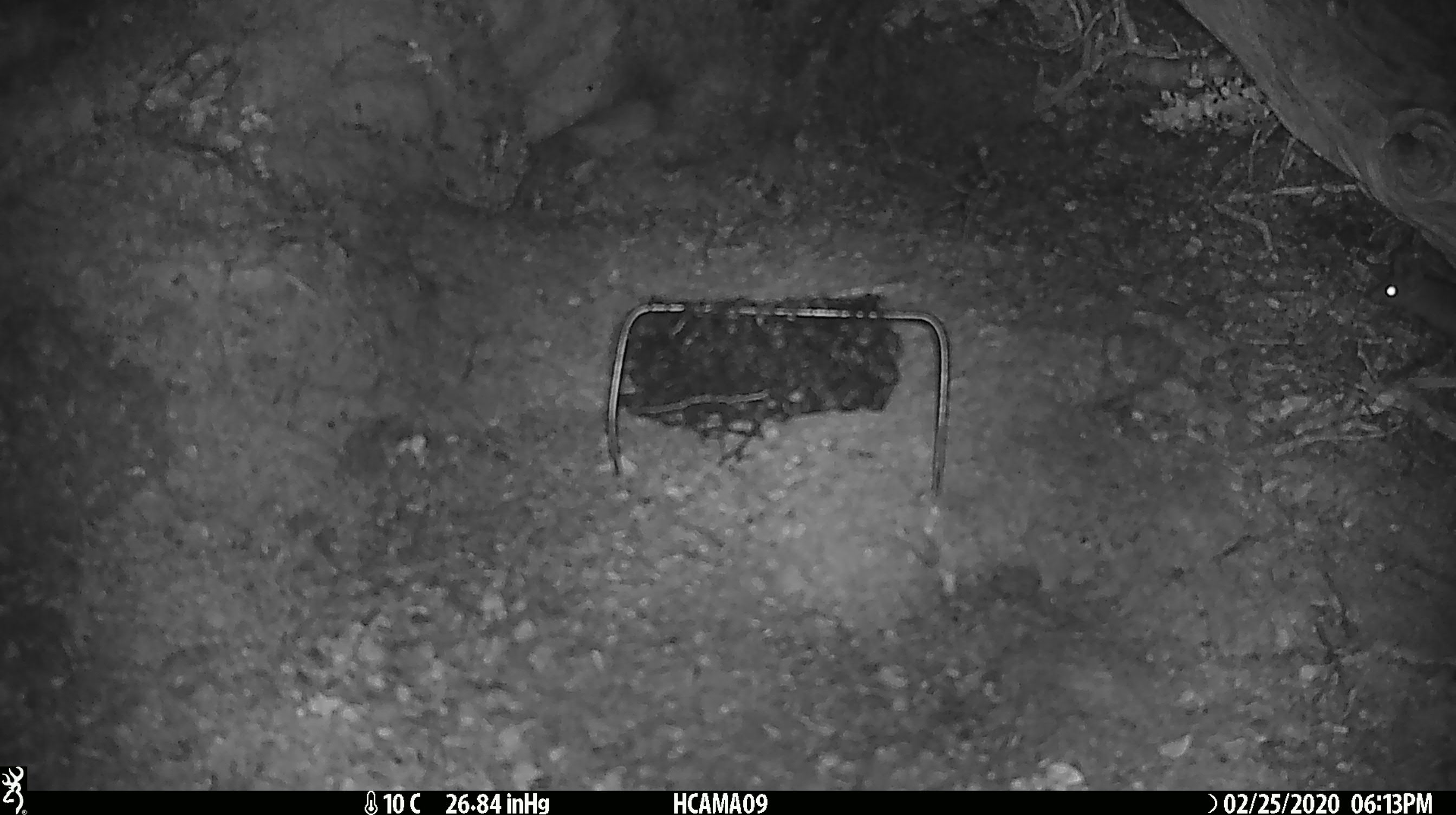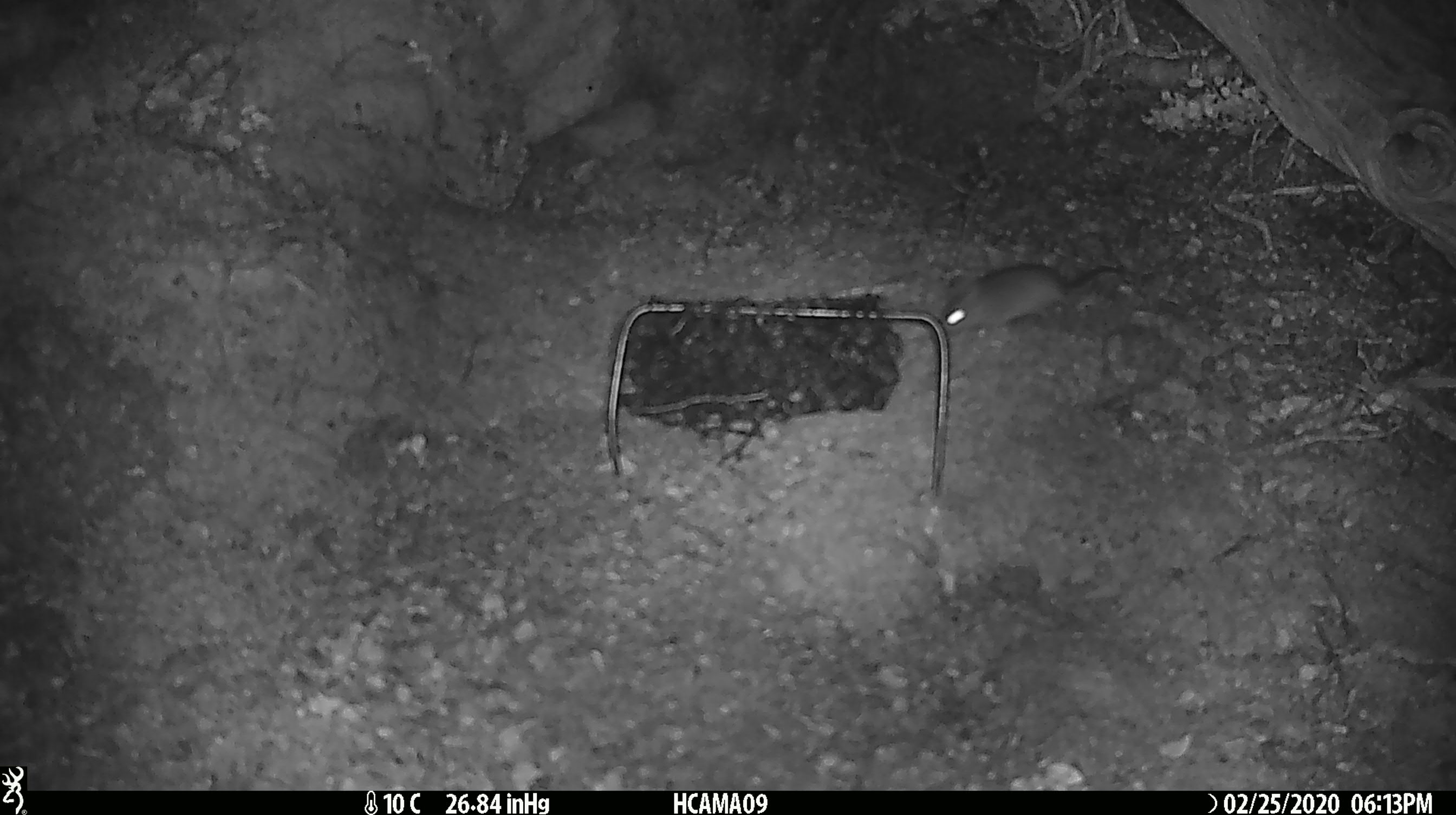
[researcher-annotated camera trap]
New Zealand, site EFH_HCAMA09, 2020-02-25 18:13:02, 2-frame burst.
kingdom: Animalia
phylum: Chordata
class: Mammalia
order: Rodentia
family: Muridae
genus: Mus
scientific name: Mus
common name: mouse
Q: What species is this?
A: Mouse (Mus).